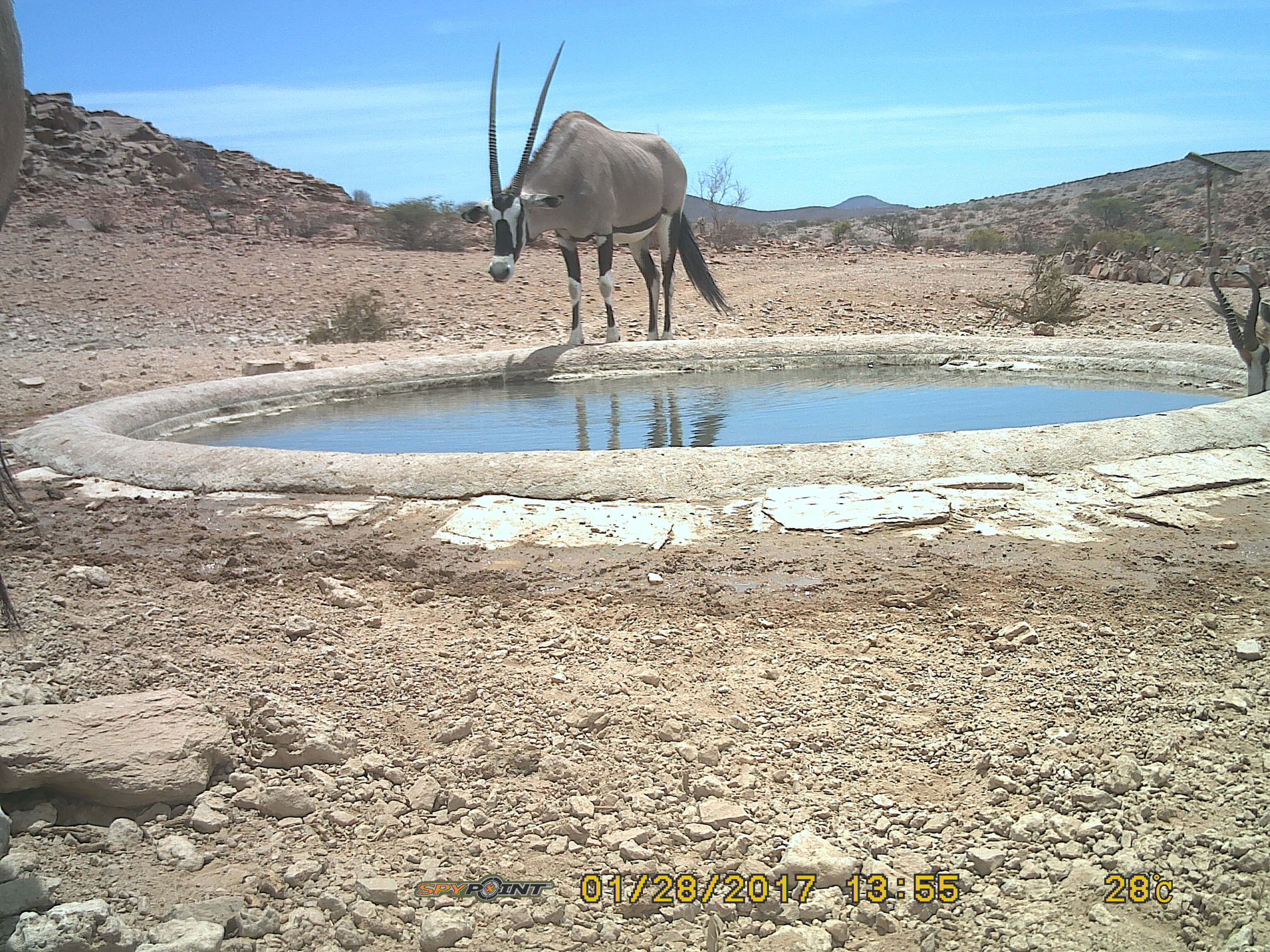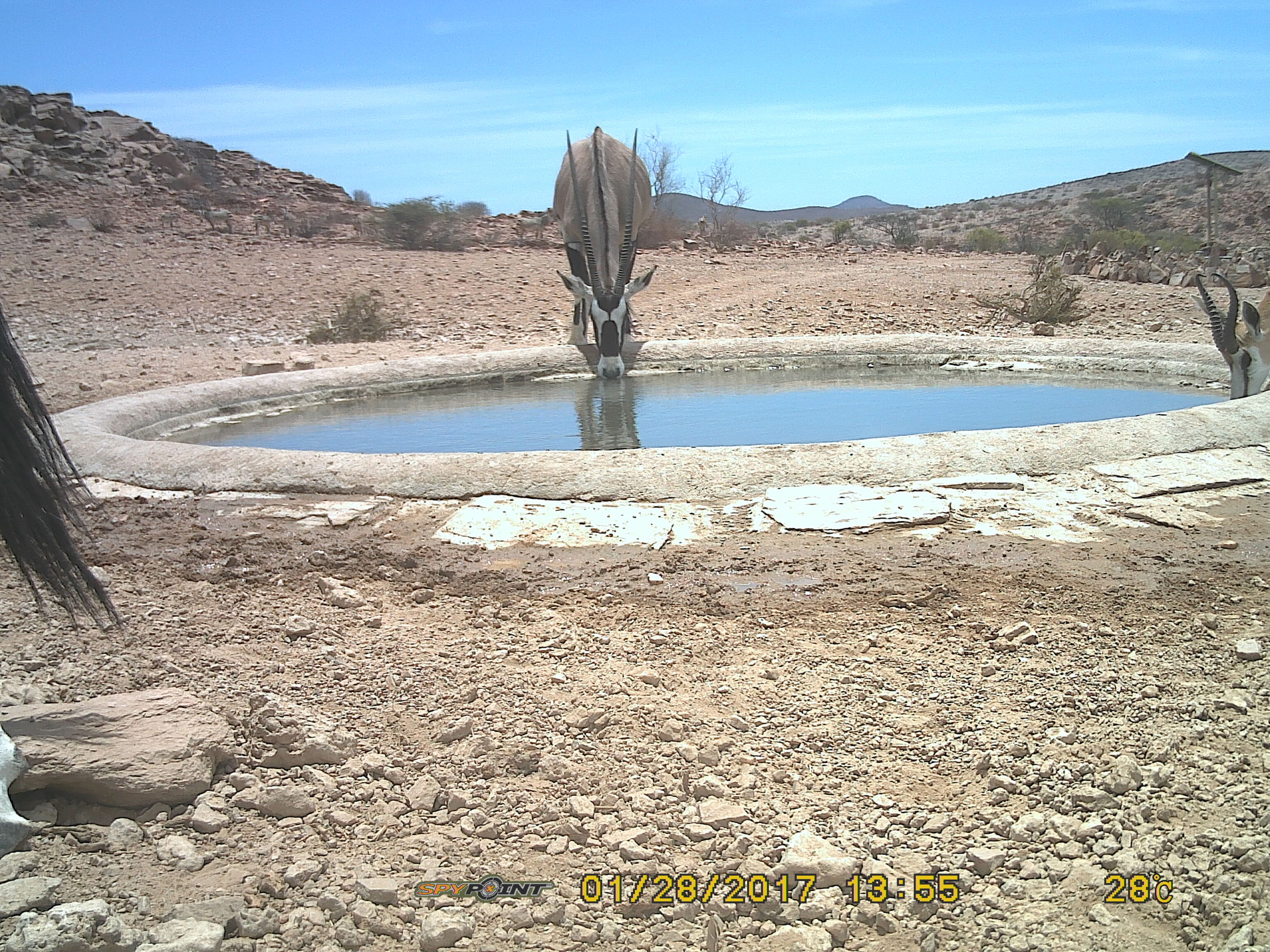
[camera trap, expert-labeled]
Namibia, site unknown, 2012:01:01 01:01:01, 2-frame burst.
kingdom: Animalia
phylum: Chordata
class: Mammalia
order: Artiodactyla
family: Bovidae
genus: Oryx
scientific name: Oryx gazella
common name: gemsbok